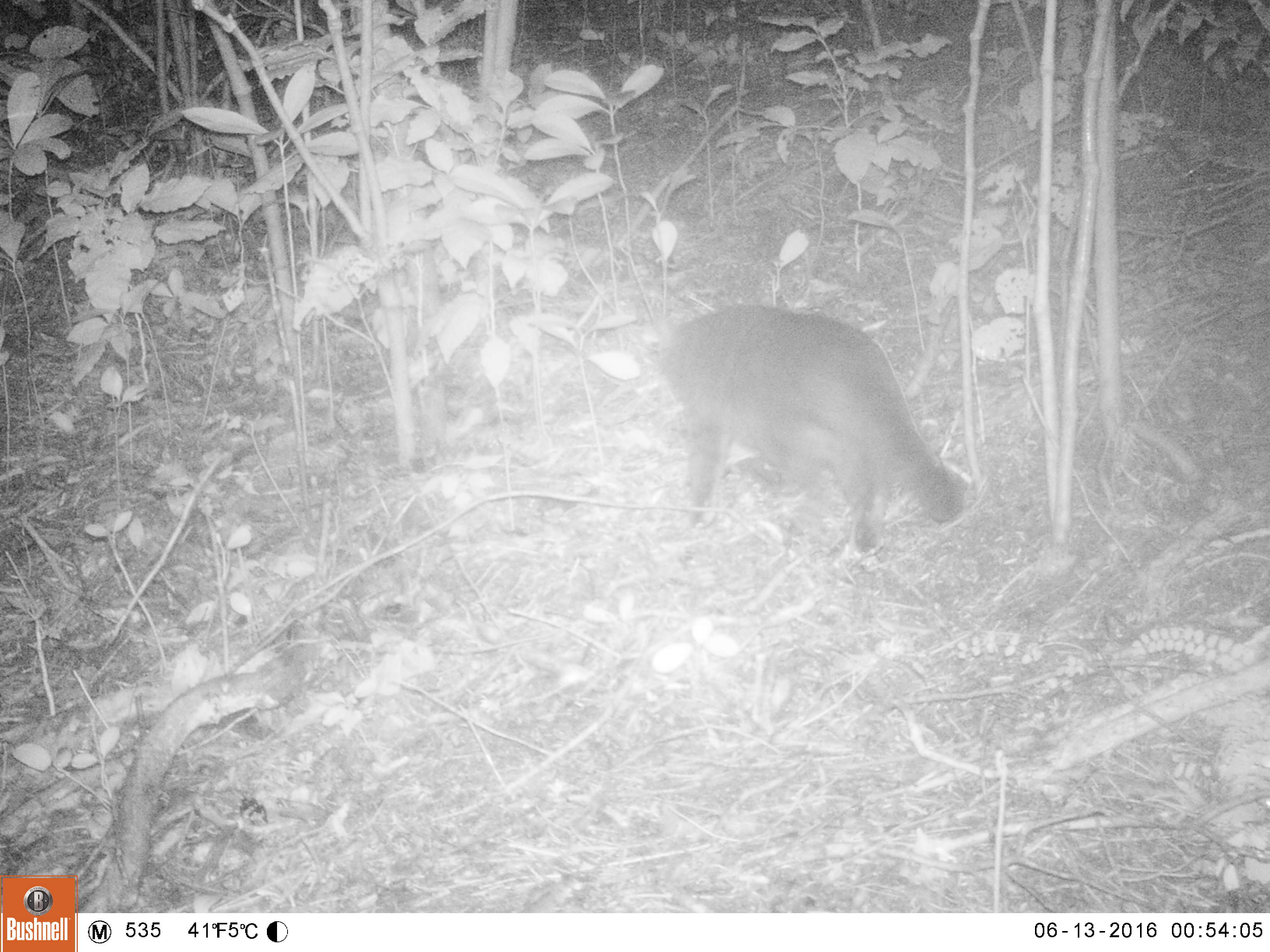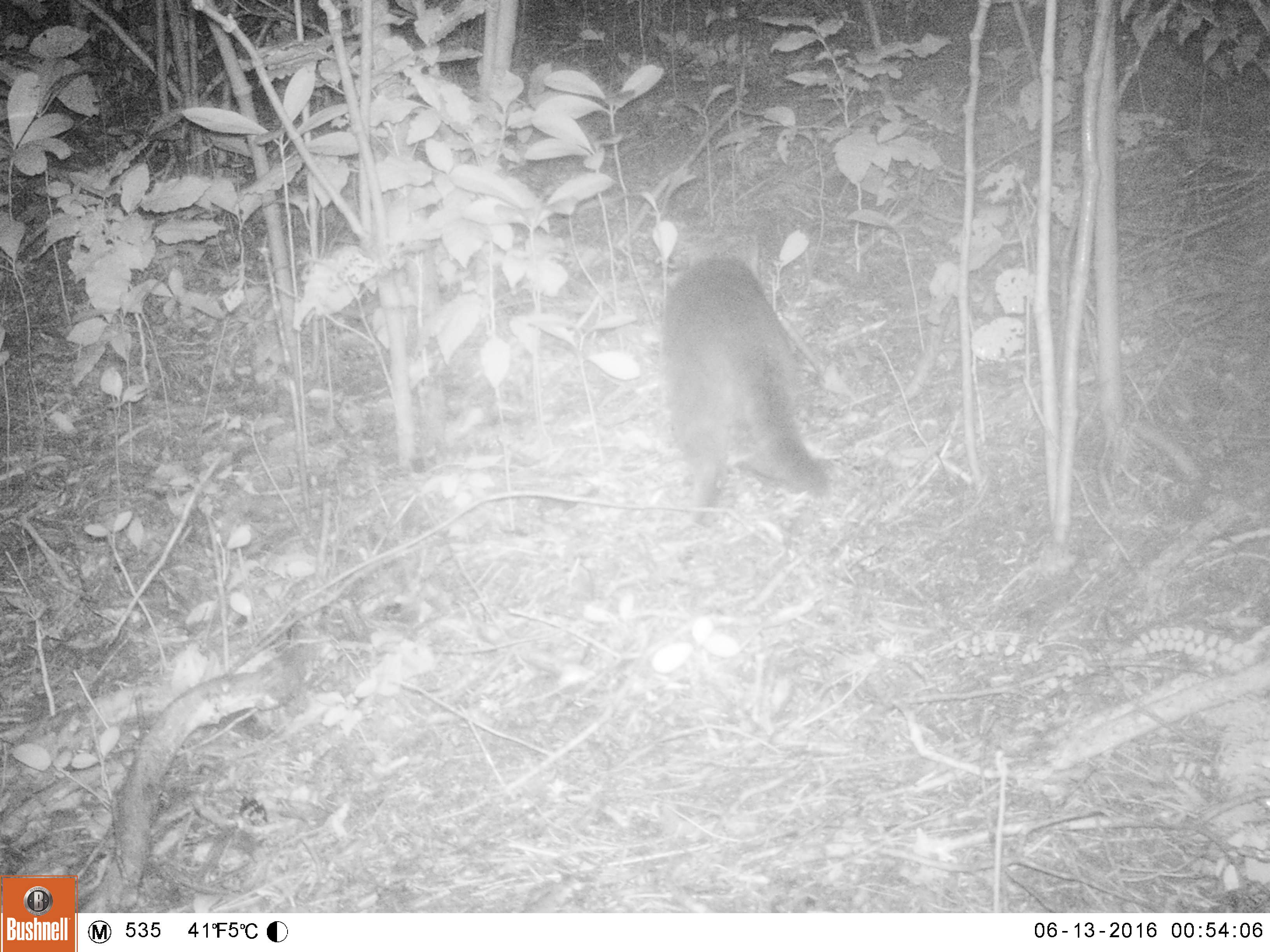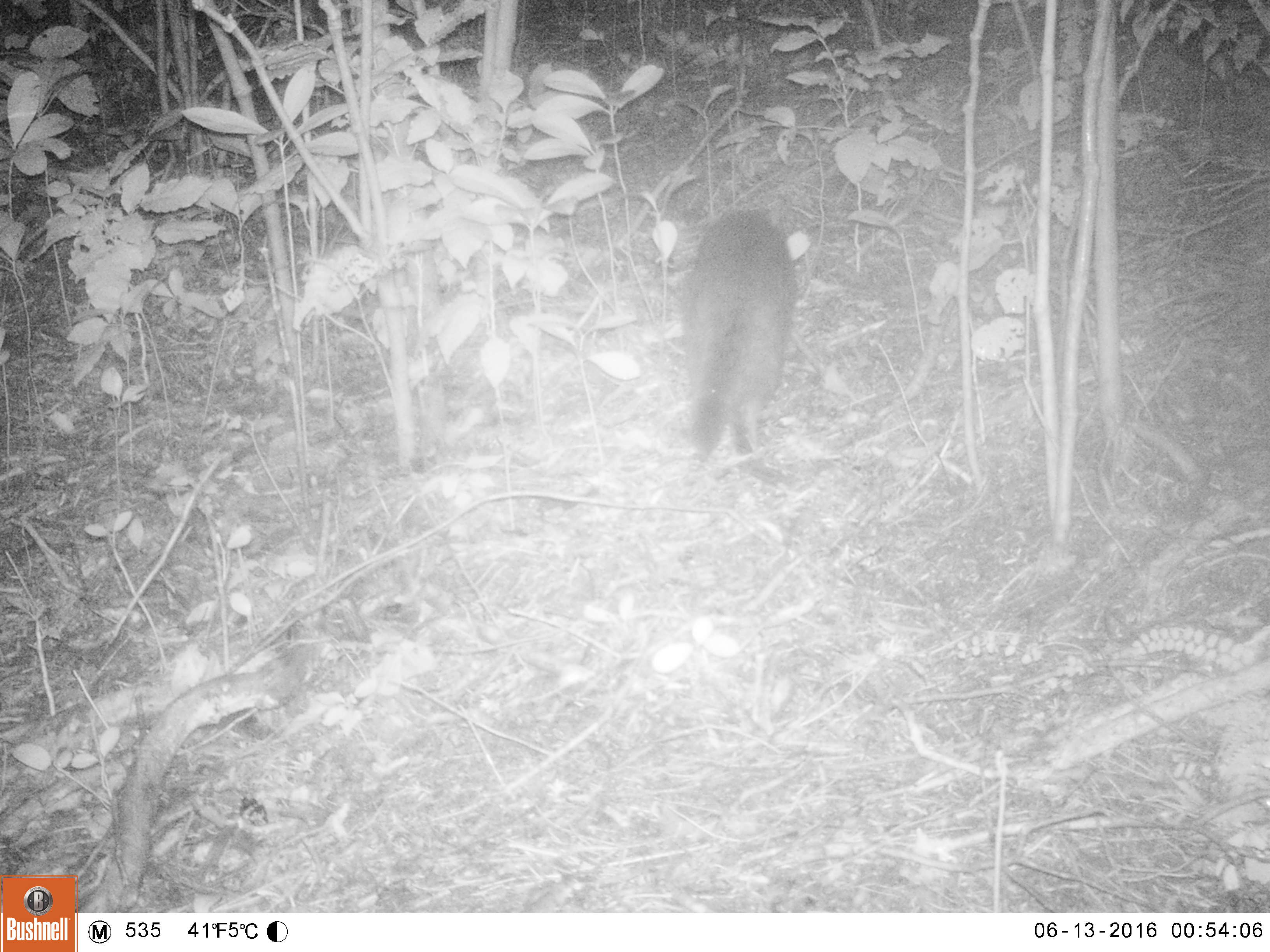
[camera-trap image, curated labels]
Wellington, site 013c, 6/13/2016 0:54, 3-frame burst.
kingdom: Animalia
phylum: Chordata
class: Mammalia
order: Carnivora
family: Felidae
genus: Felis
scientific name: Felis catus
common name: cat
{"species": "cat (Felis catus)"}